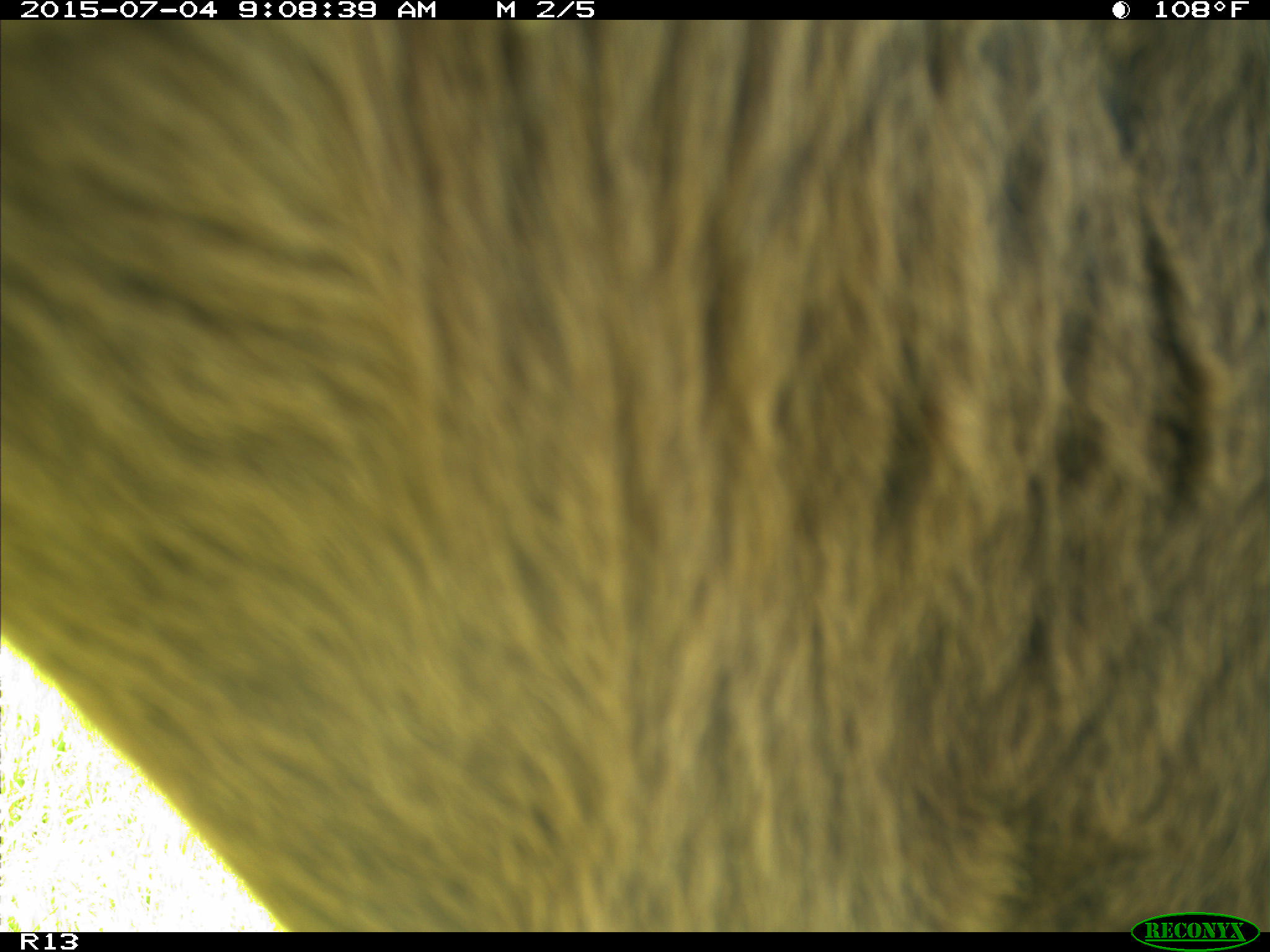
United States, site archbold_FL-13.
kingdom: Animalia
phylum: Chordata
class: Mammalia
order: Artiodactyla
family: Bovidae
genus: Bos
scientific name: Bos taurus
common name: domestic cow